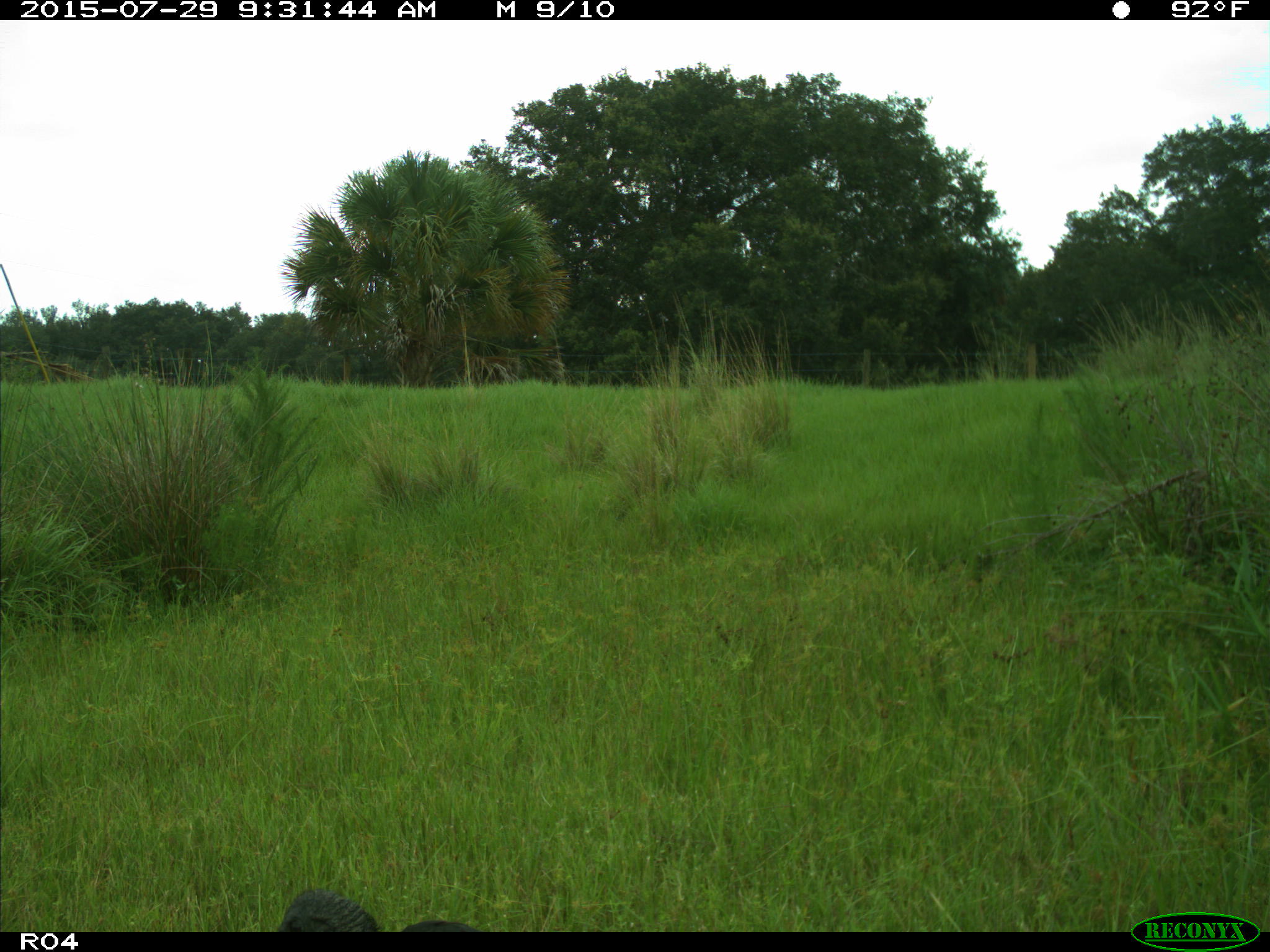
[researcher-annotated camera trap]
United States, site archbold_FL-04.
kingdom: Animalia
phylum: Chordata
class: Aves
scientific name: Aves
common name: birds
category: unidentified bird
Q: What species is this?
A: Unidentified bird (birds) (Aves).